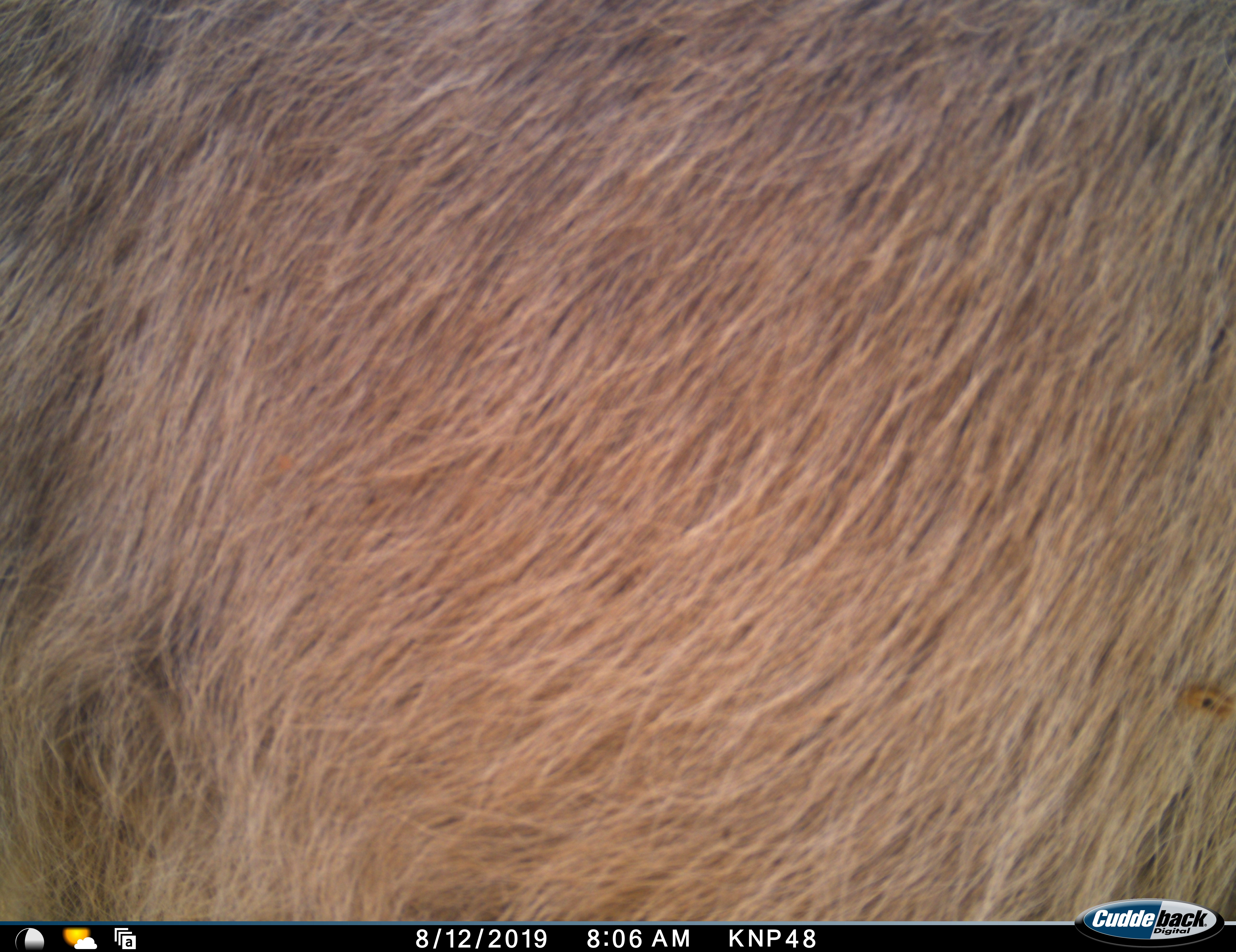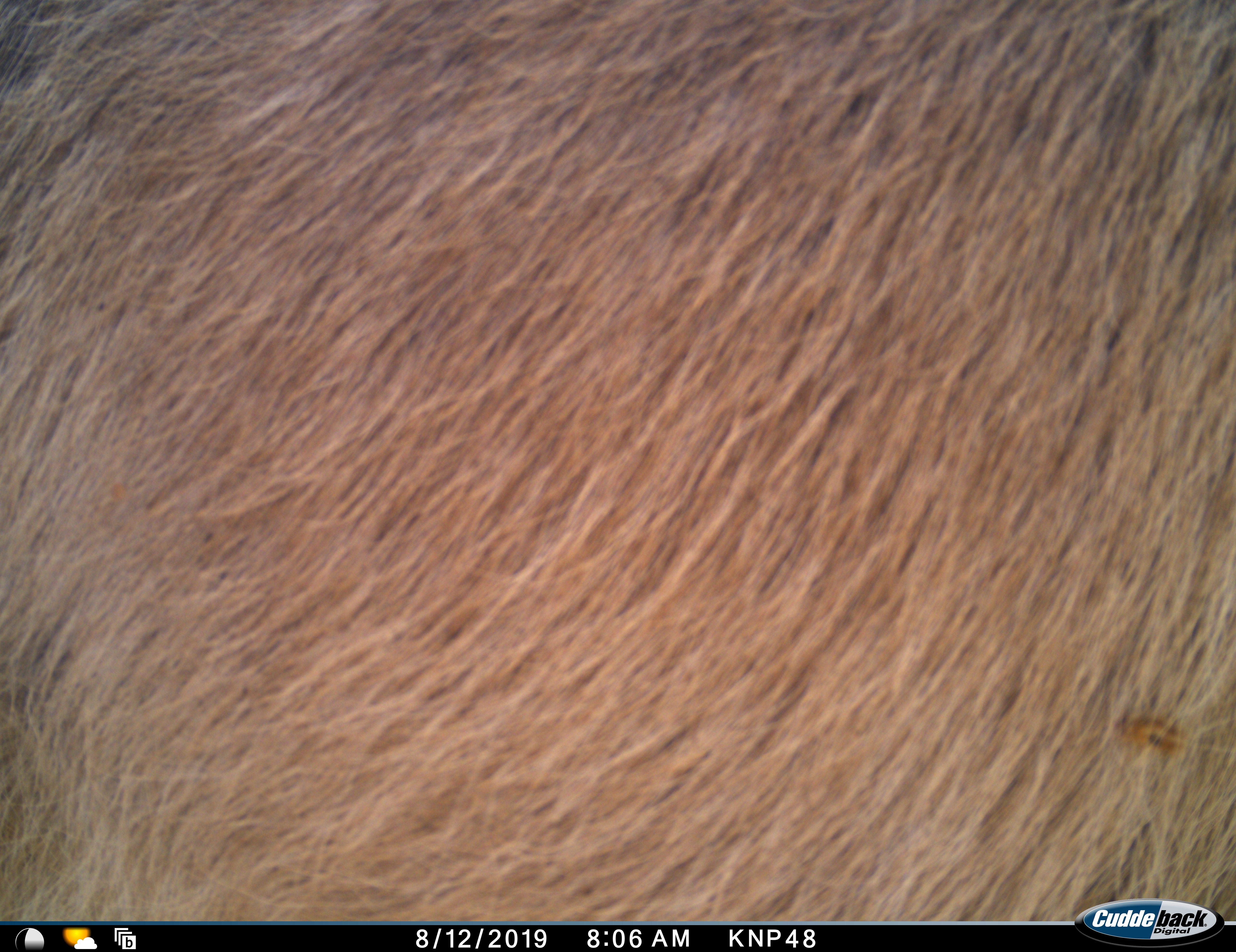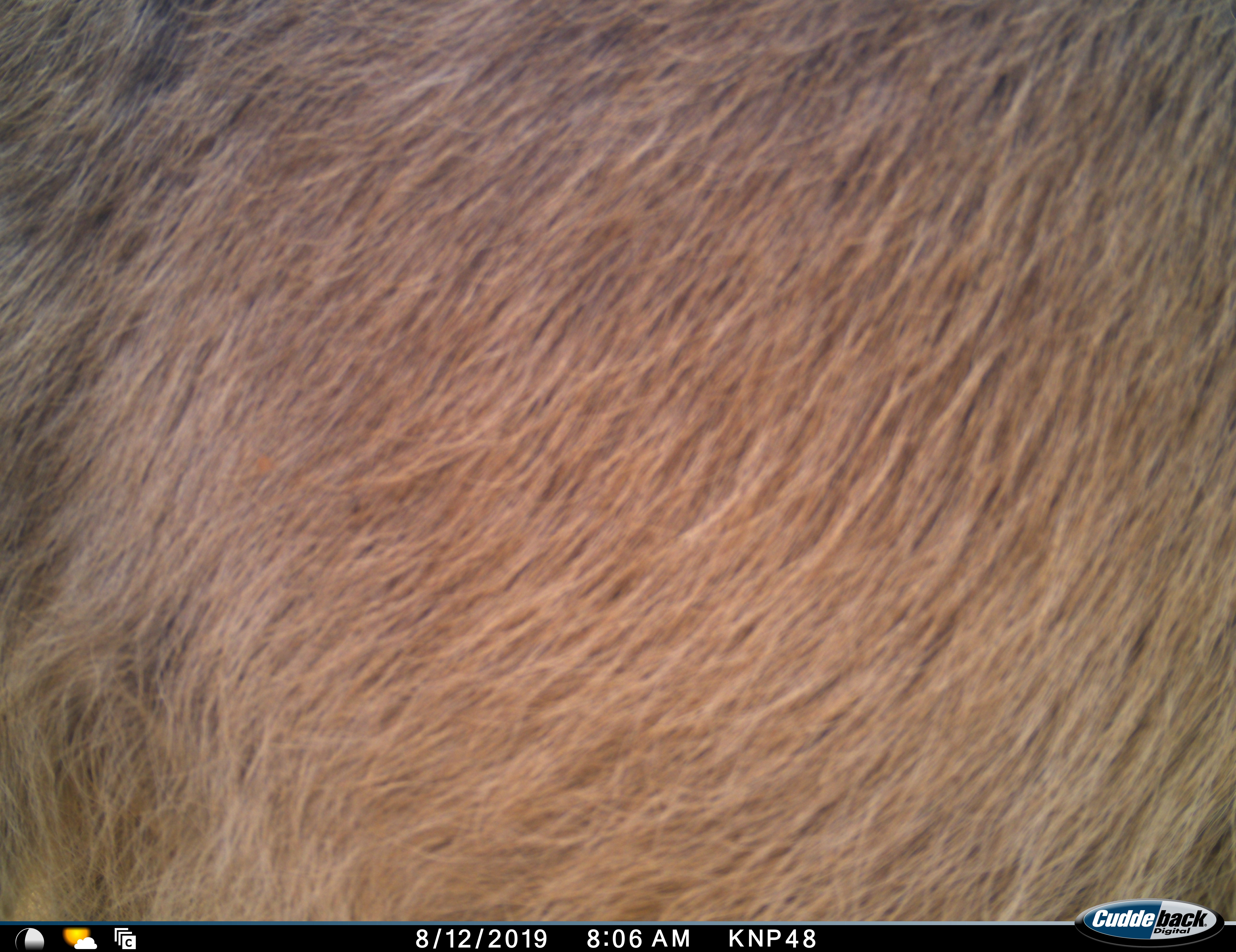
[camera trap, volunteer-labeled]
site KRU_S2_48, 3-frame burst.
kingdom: Animalia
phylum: Chordata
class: Mammalia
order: Artiodactyla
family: Bovidae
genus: Aepyceros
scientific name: Aepyceros melampus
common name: impala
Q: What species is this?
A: Impala (Aepyceros melampus).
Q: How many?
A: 1.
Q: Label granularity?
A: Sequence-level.